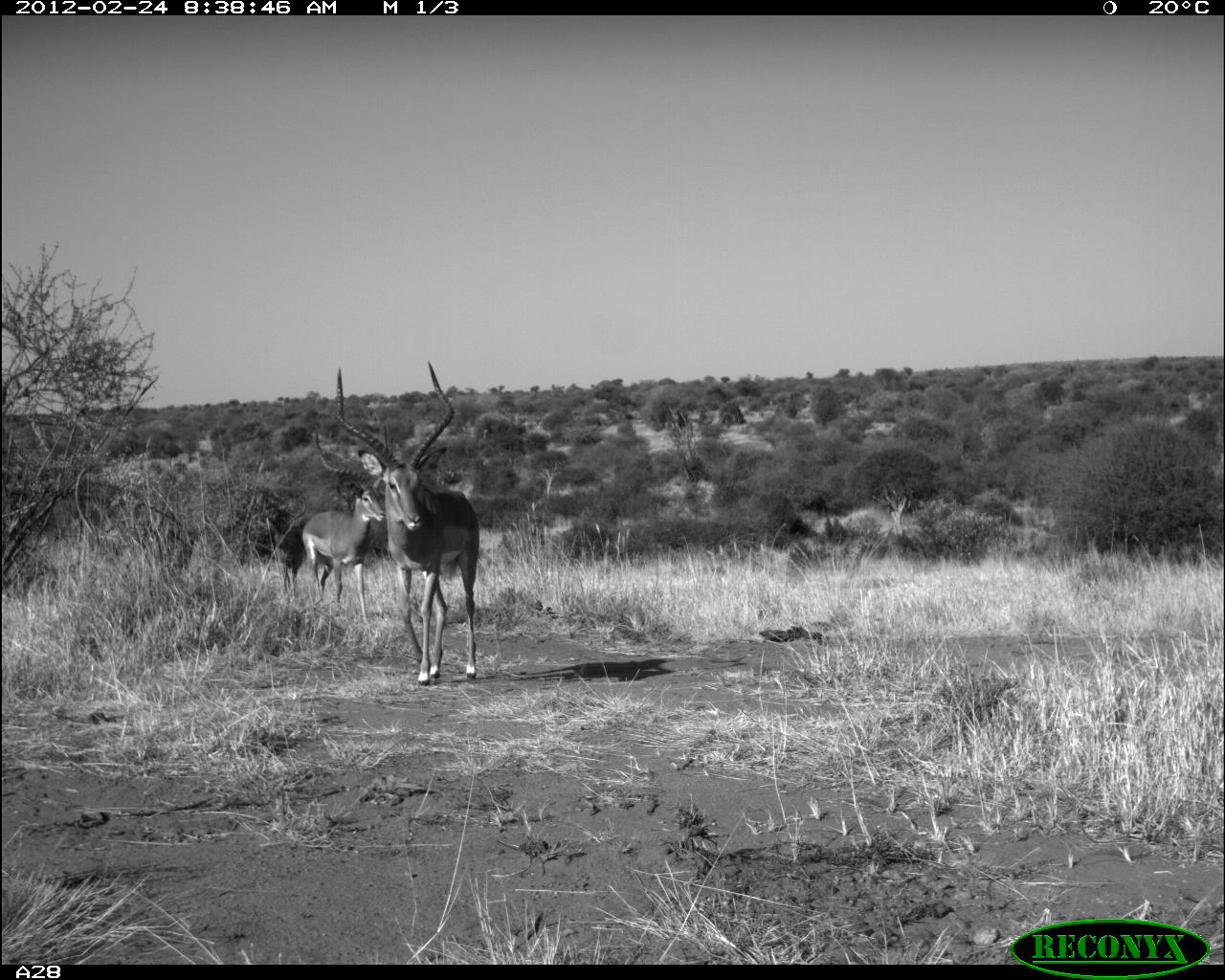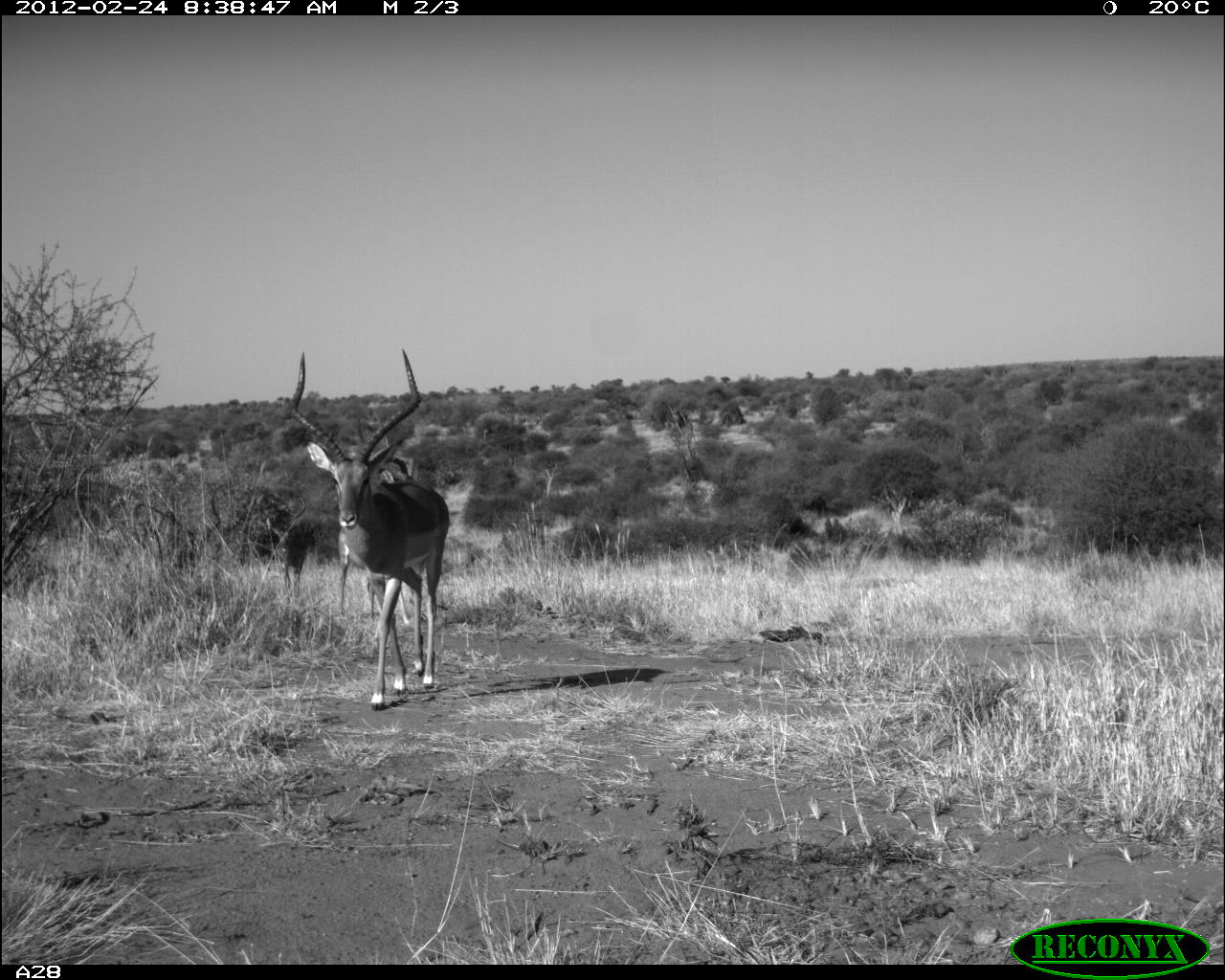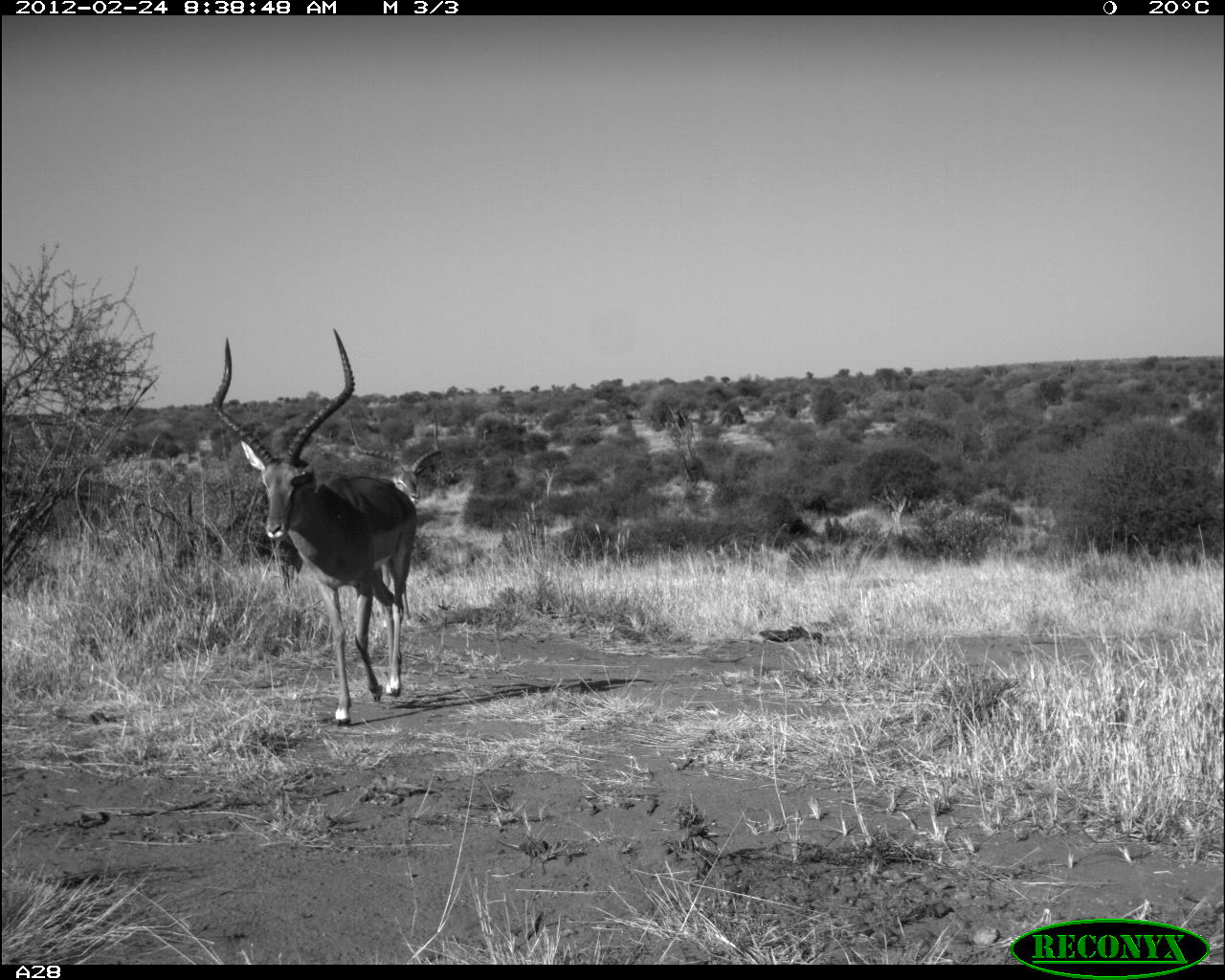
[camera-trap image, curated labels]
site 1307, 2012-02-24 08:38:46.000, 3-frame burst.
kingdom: Animalia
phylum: Chordata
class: Mammalia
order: Artiodactyla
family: Bovidae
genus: Aepyceros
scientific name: Aepyceros melampus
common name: impala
Aepyceros melampus (impala), count 3.